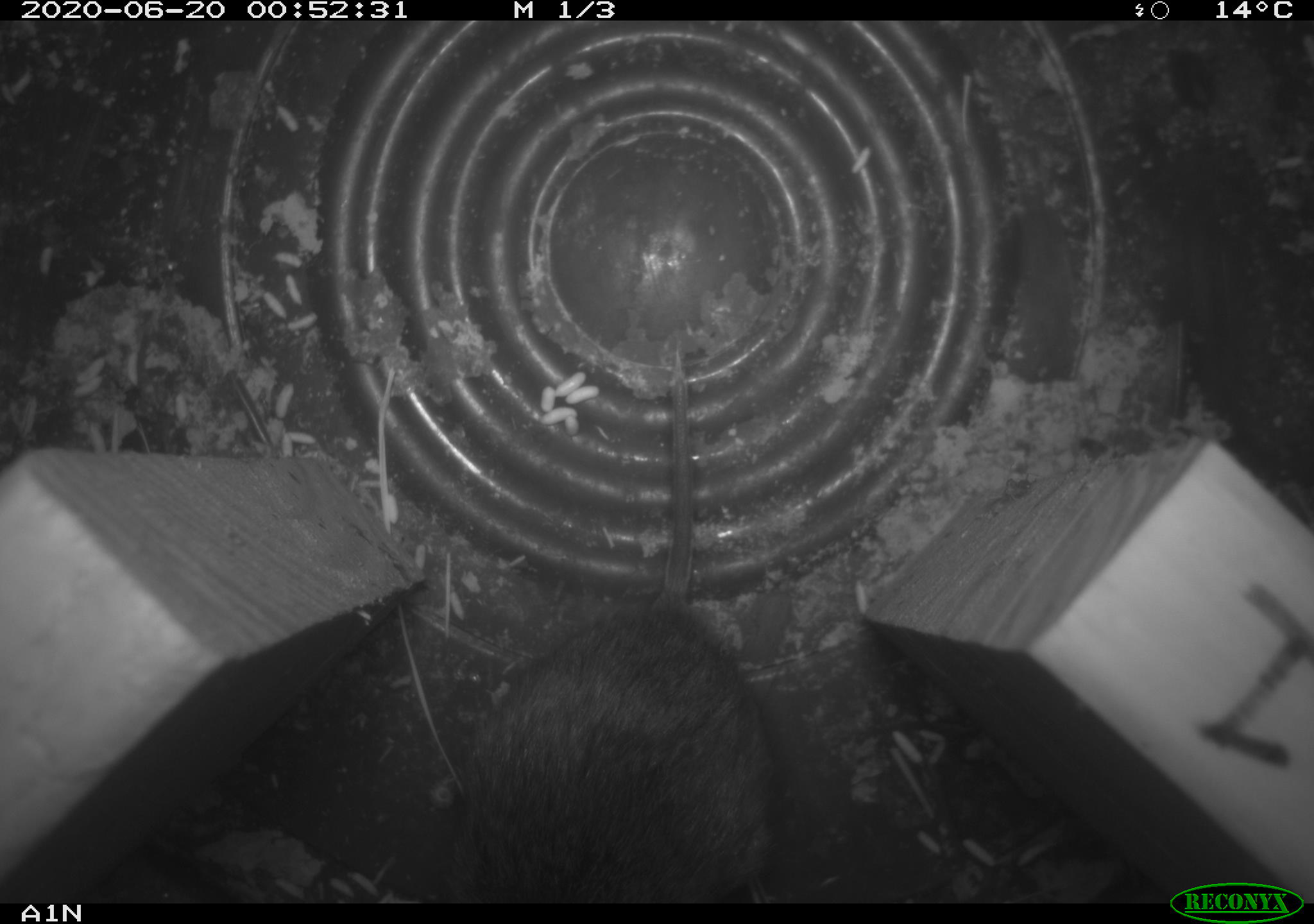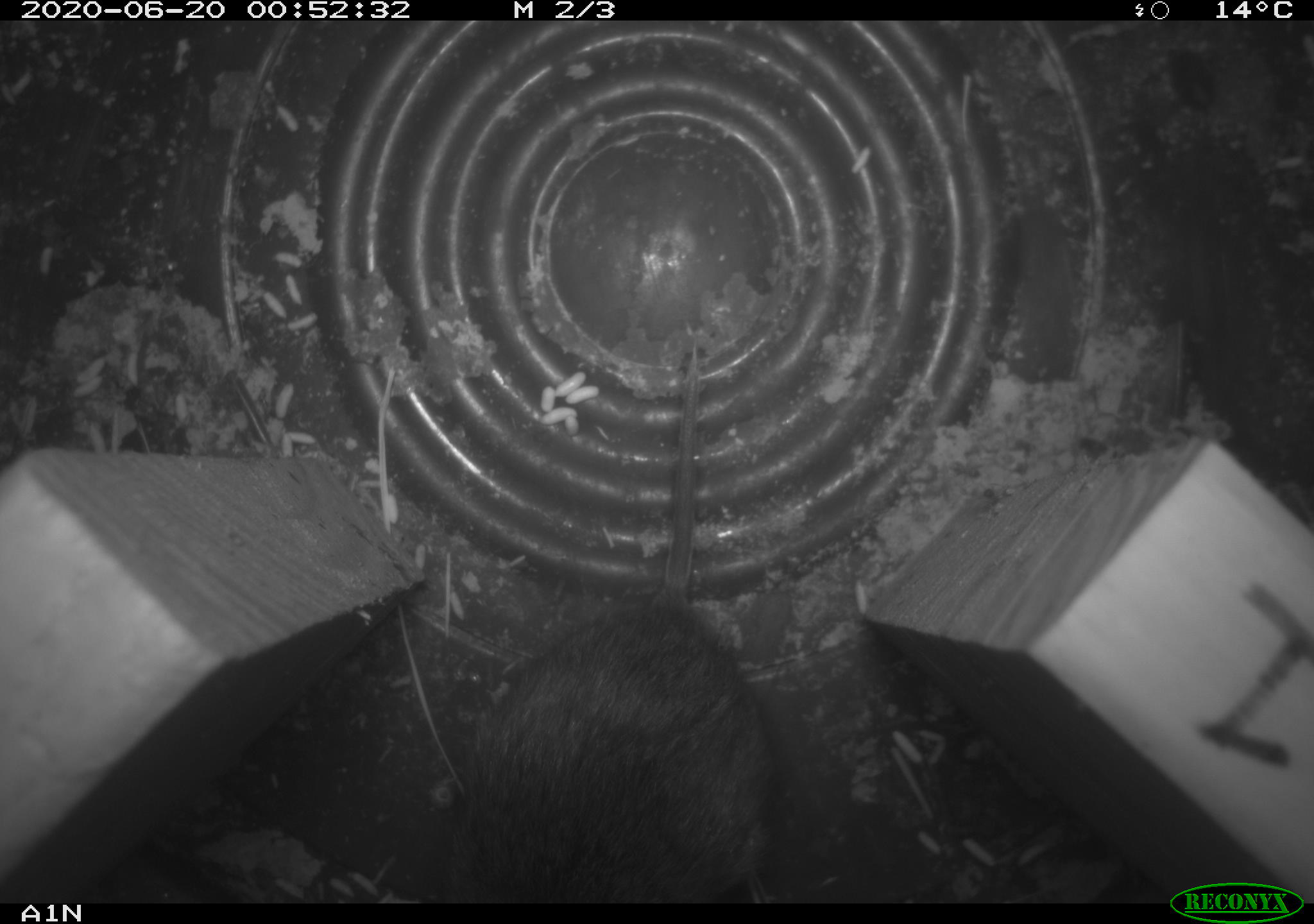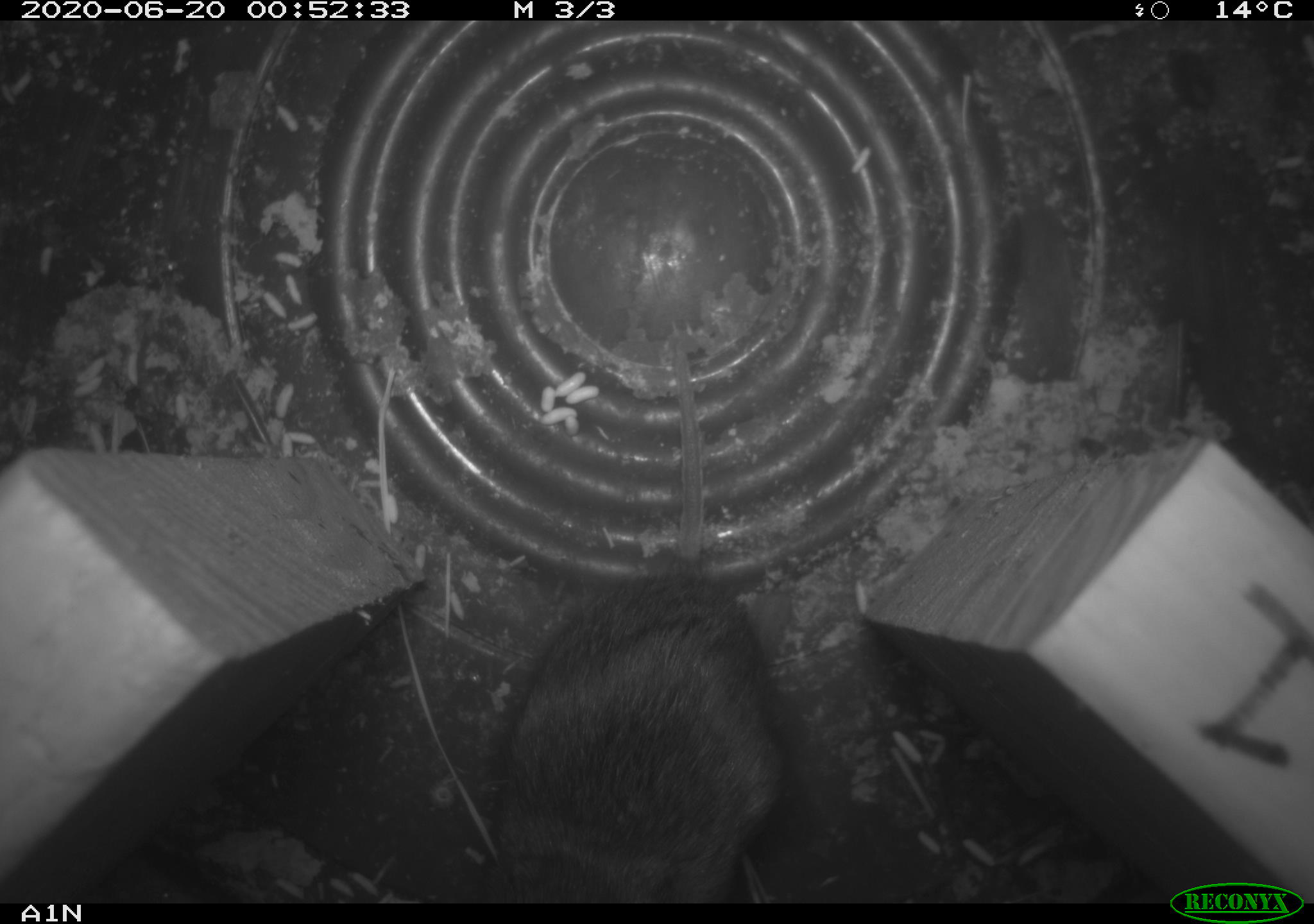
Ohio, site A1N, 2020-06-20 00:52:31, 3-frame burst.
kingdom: Animalia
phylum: Chordata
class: Mammalia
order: Rodentia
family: Cricetidae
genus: Microtus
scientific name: Microtus pennsylvanicus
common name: meadow vole